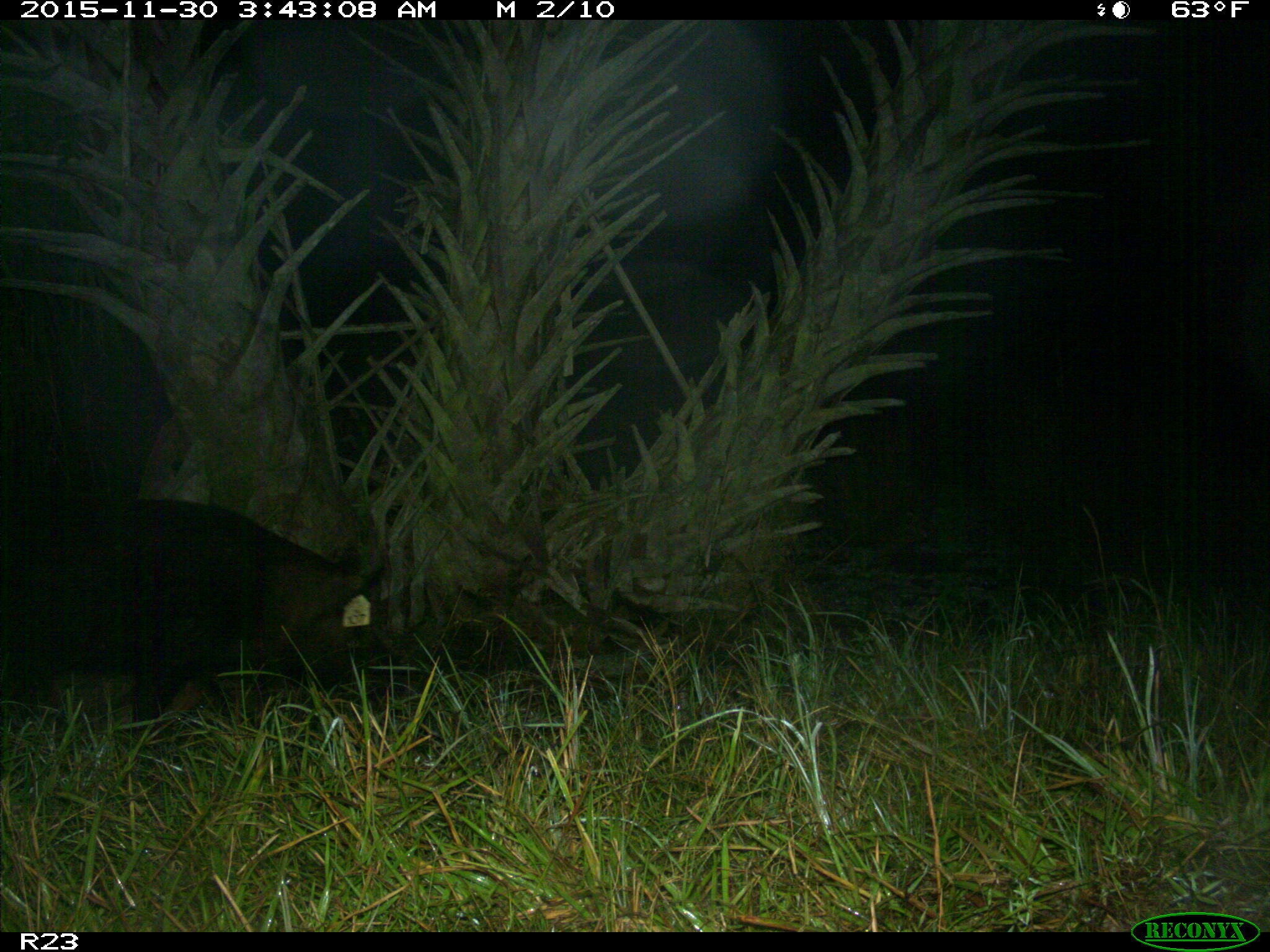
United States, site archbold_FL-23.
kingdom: Animalia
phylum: Chordata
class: Mammalia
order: Artiodactyla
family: Suidae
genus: Sus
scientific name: Sus scrofa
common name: wild boar